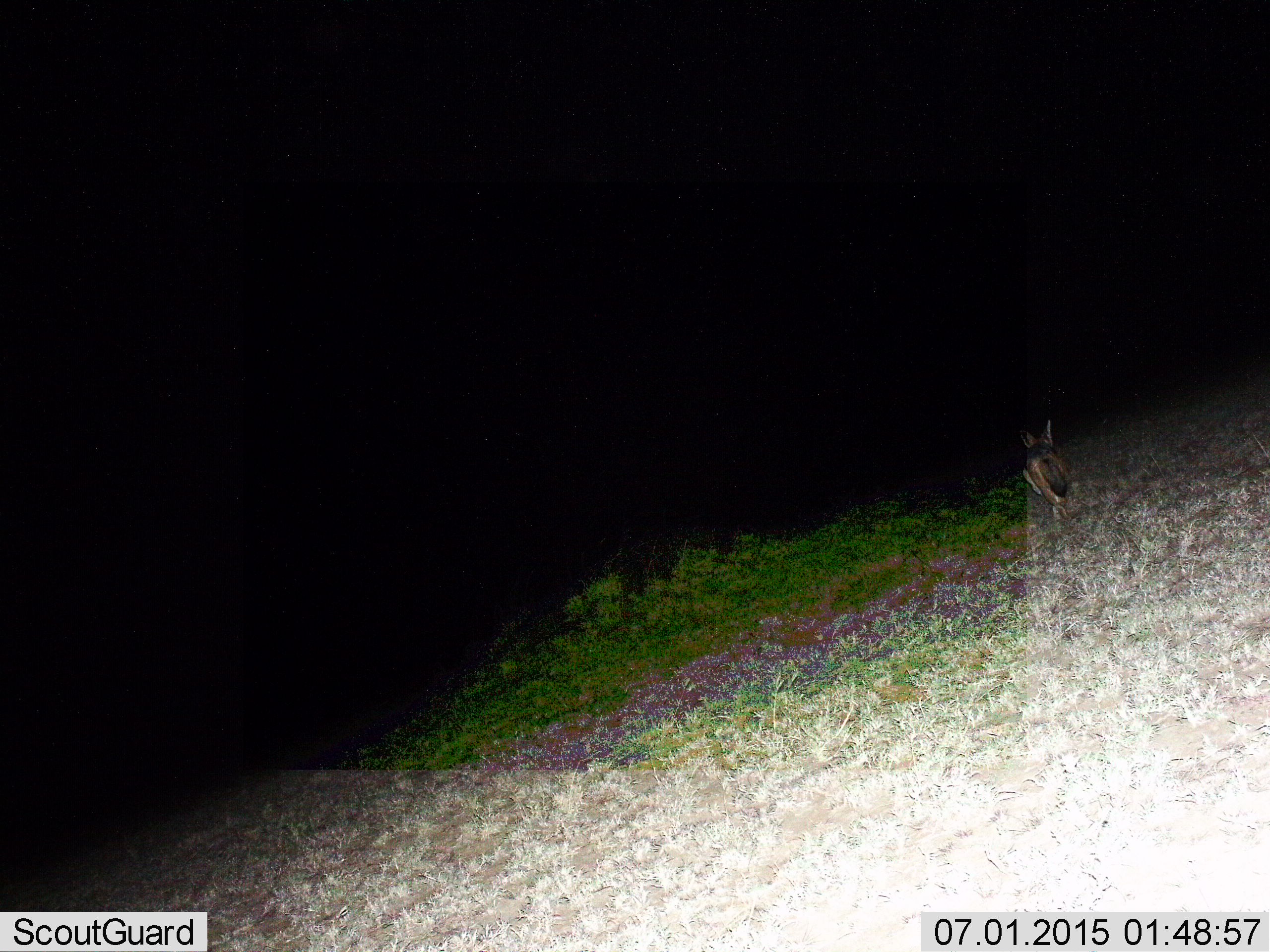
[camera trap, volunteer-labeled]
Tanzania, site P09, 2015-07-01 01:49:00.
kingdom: Animalia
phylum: Chordata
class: Mammalia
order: Carnivora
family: Canidae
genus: Lupulella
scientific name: Lupulella mesomelas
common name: black-backed jackal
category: jackal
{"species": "jackal (black-backed jackal) (Lupulella mesomelas)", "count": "1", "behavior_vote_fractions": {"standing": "30%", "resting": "0%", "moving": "80%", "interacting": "0%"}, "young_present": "0%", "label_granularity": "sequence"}